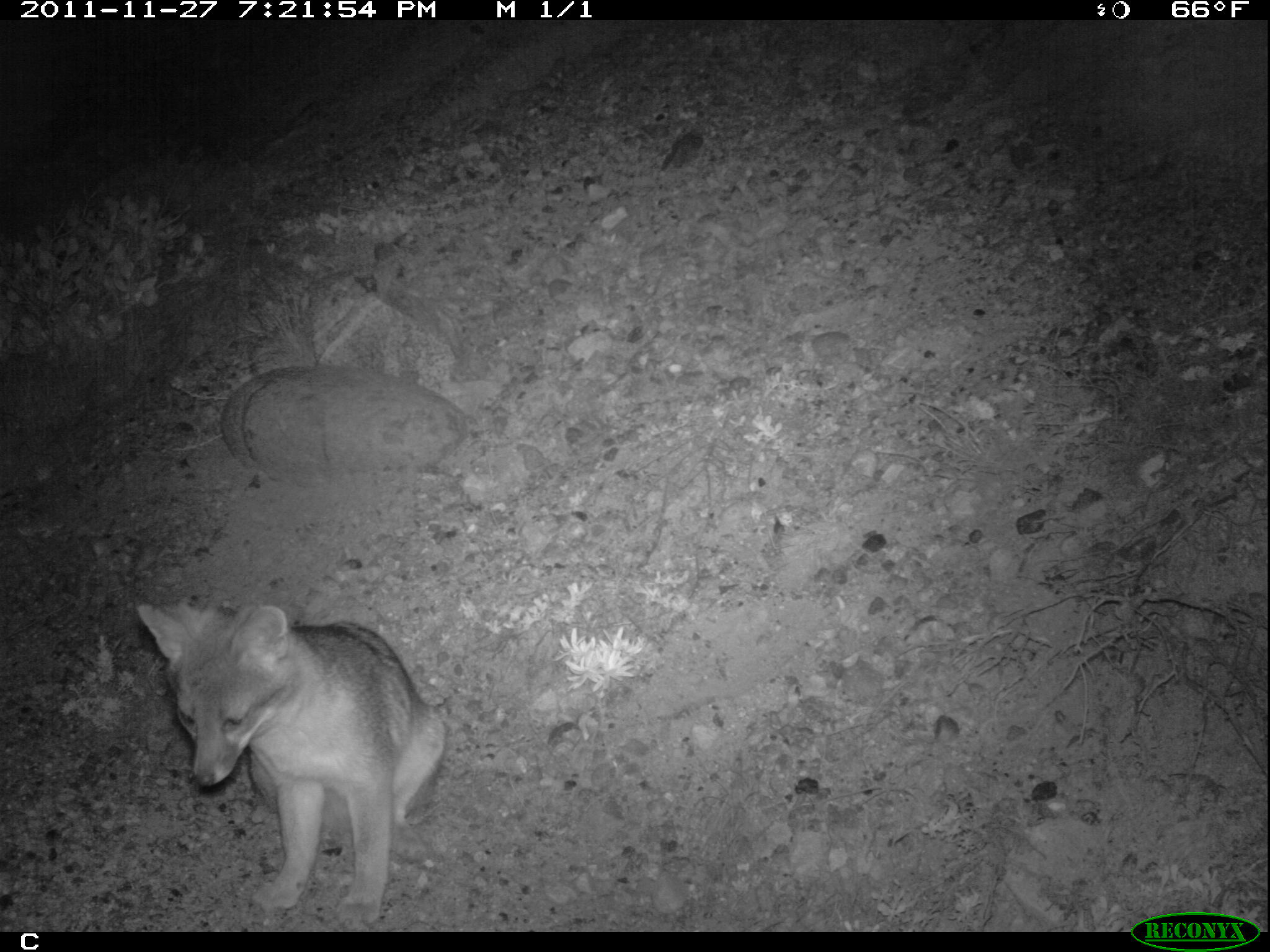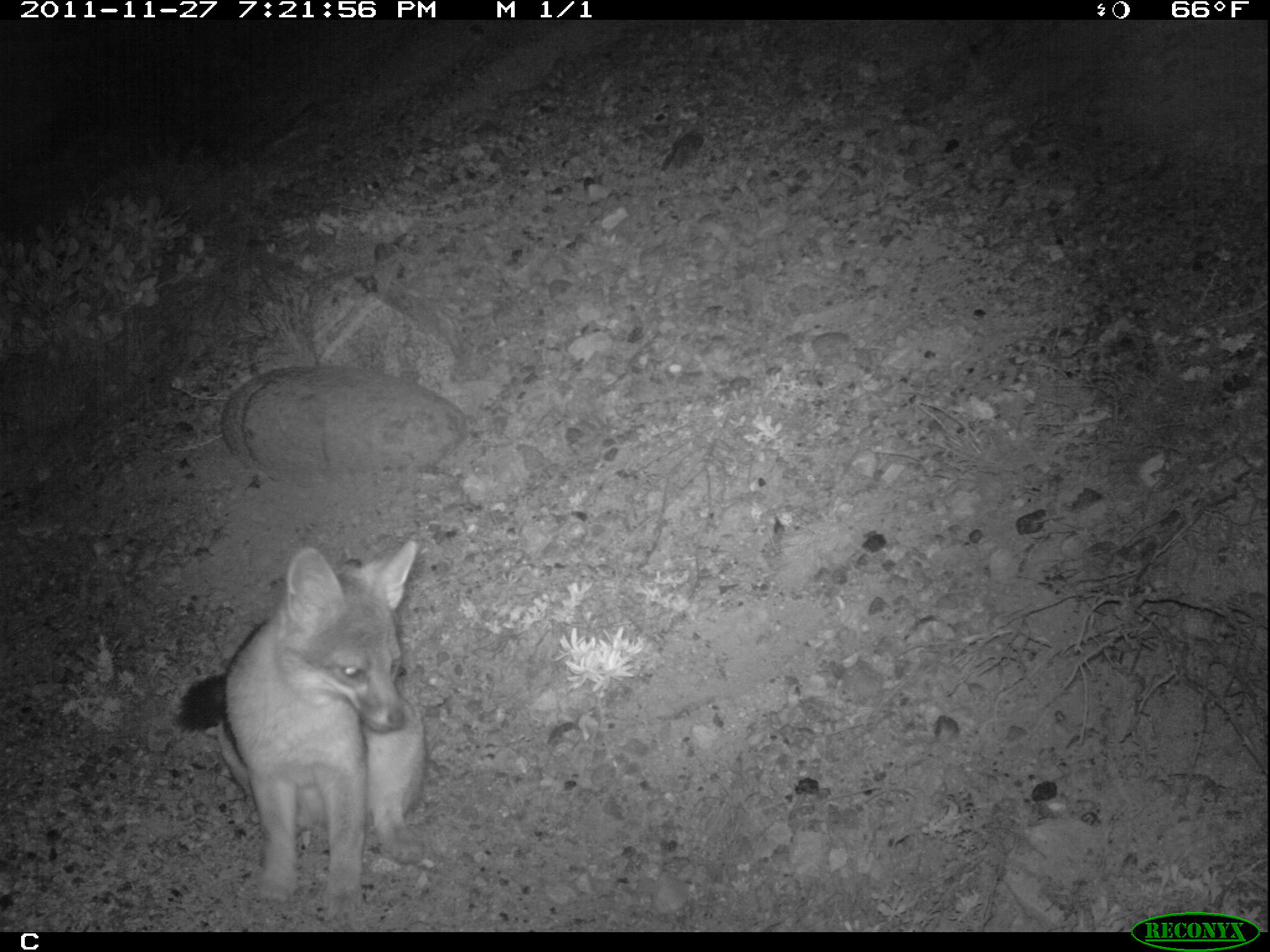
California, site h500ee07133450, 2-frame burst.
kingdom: Animalia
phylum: Chordata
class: Mammalia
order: Carnivora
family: Canidae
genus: Urocyon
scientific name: Urocyon littoralis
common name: island fox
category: fox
Fox (island fox) (Urocyon littoralis).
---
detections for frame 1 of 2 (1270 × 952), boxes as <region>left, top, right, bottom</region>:
fox: <region>133, 602, 445, 930</region>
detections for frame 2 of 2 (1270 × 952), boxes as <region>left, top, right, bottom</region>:
fox: <region>173, 540, 425, 916</region>